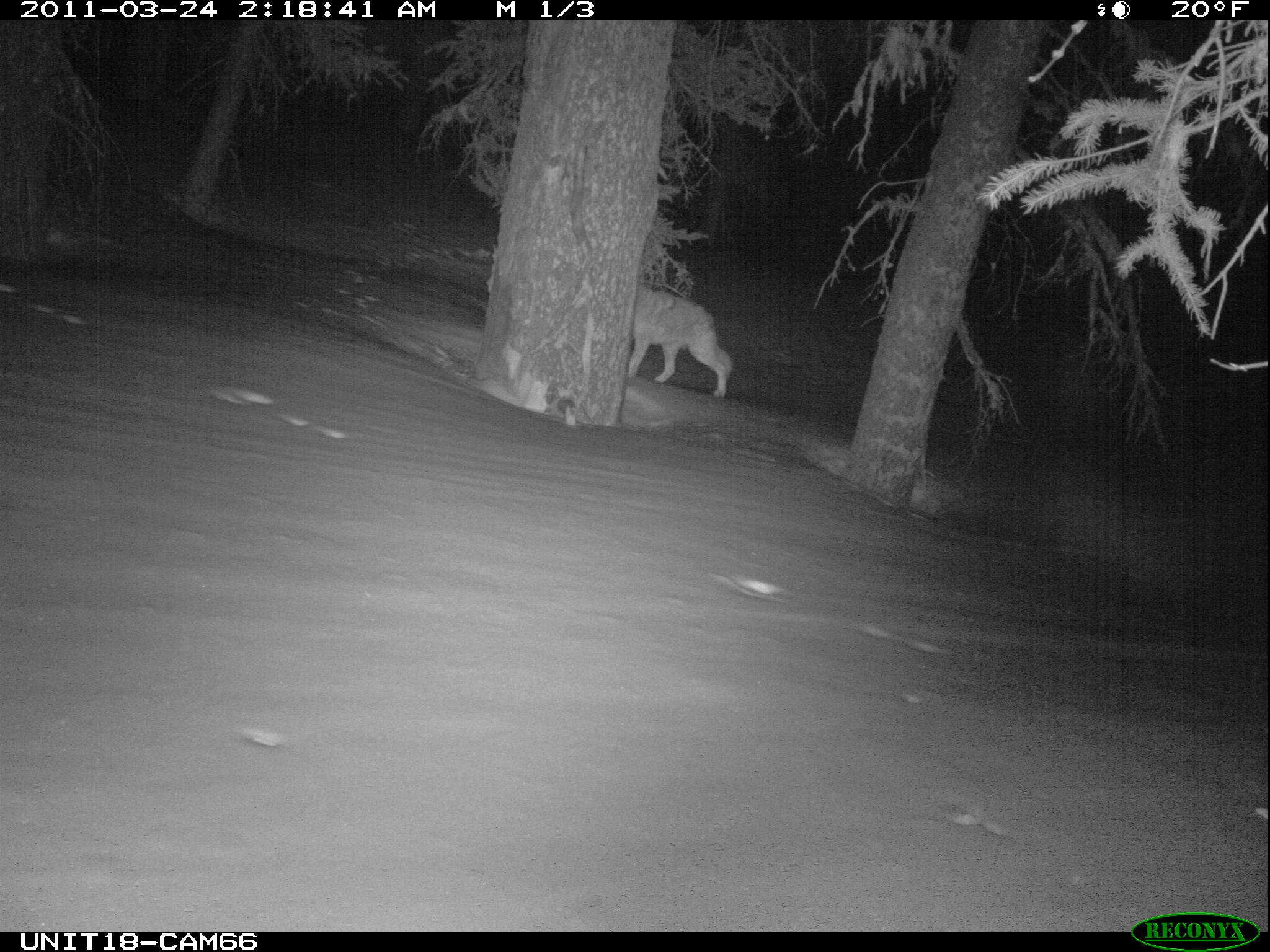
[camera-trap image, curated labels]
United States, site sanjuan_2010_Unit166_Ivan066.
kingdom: Animalia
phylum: Chordata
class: Mammalia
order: Carnivora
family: Canidae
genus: Canis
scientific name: Canis latrans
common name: coyote